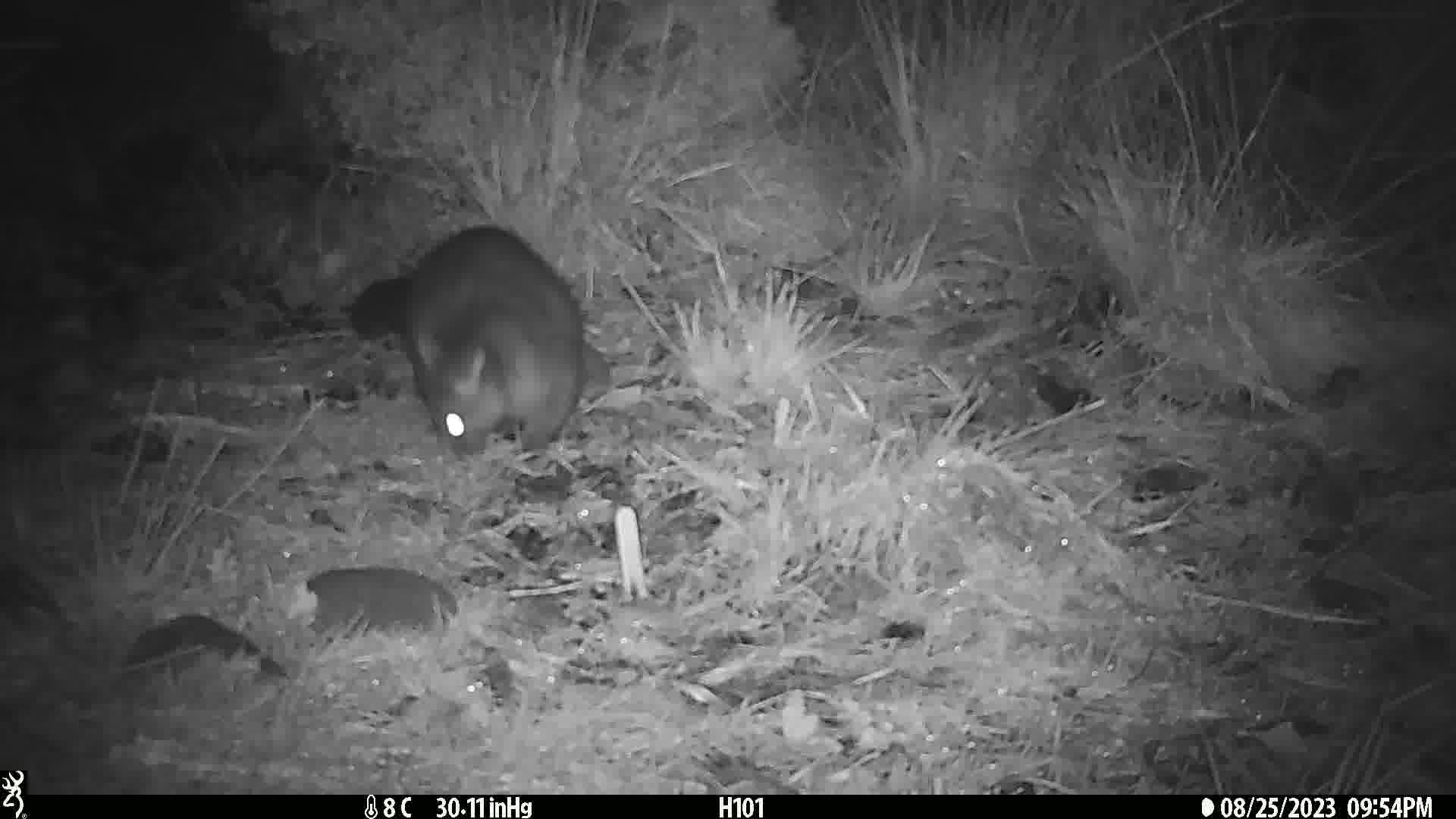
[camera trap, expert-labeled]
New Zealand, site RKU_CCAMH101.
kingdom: Animalia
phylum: Chordata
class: Mammalia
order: Diprotodontia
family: Phalangeridae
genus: Trichosurus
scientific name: Trichosurus vulpecula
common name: common brushtail possum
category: possum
Possum (common brushtail possum) (Trichosurus vulpecula).